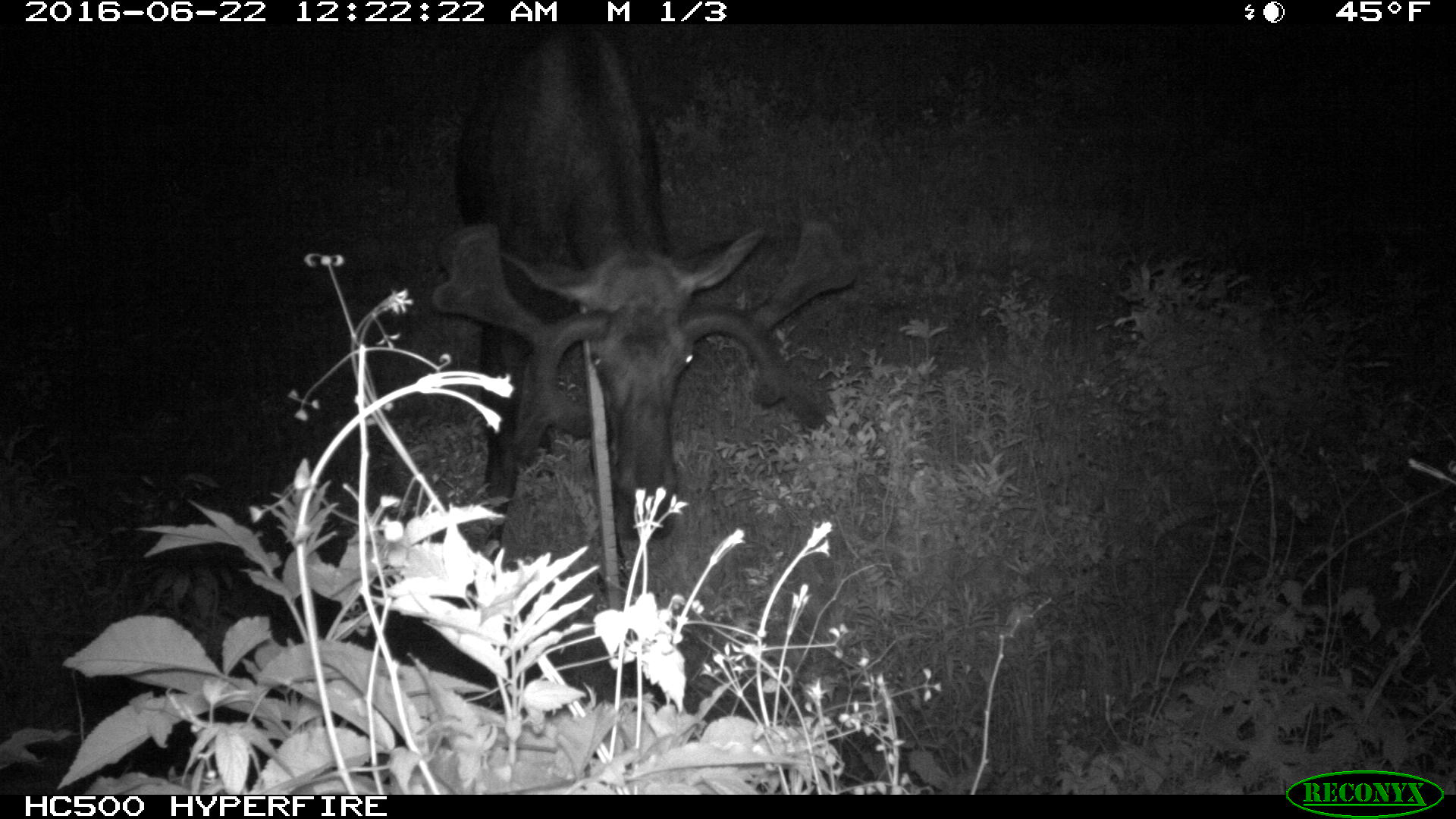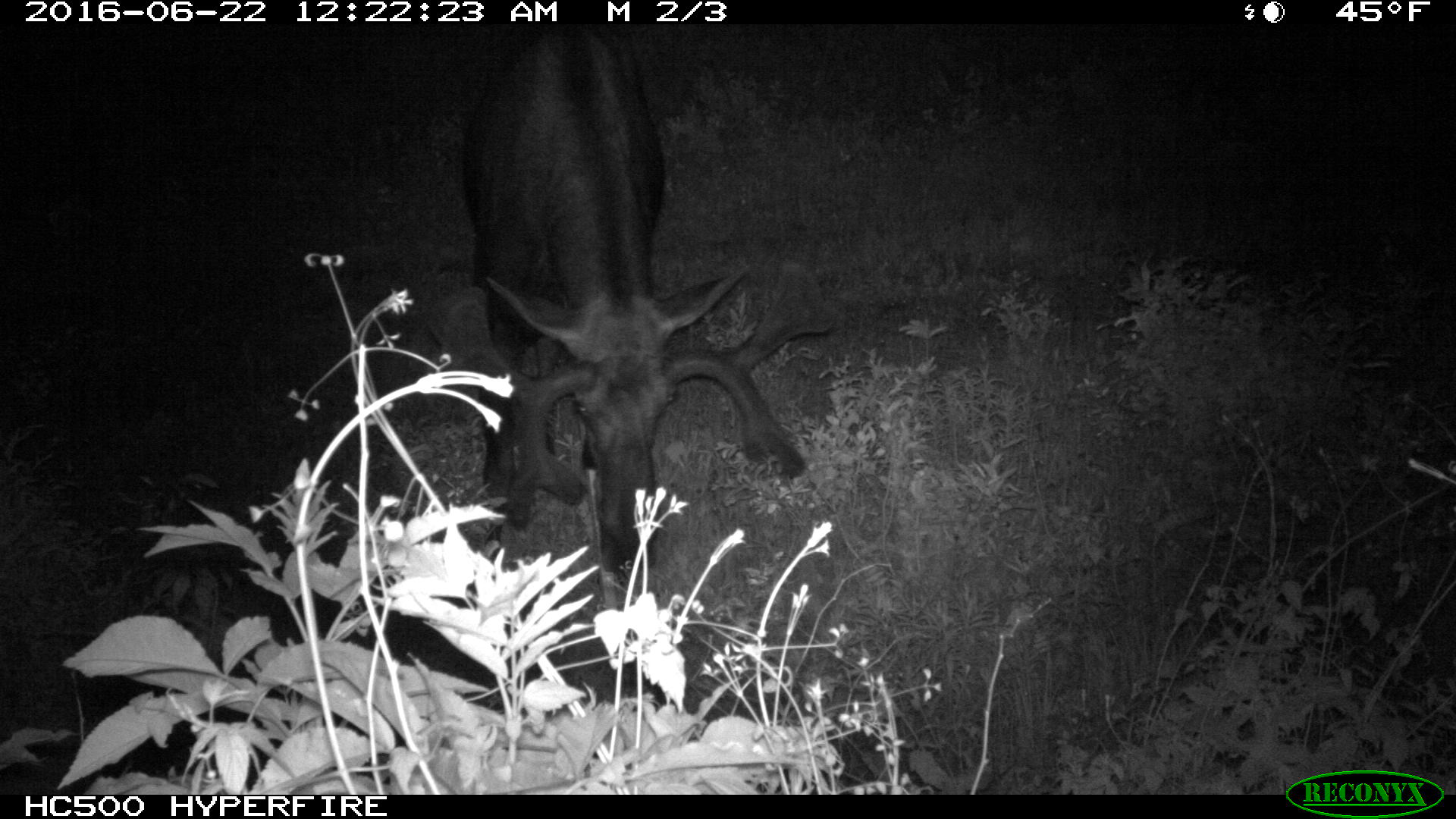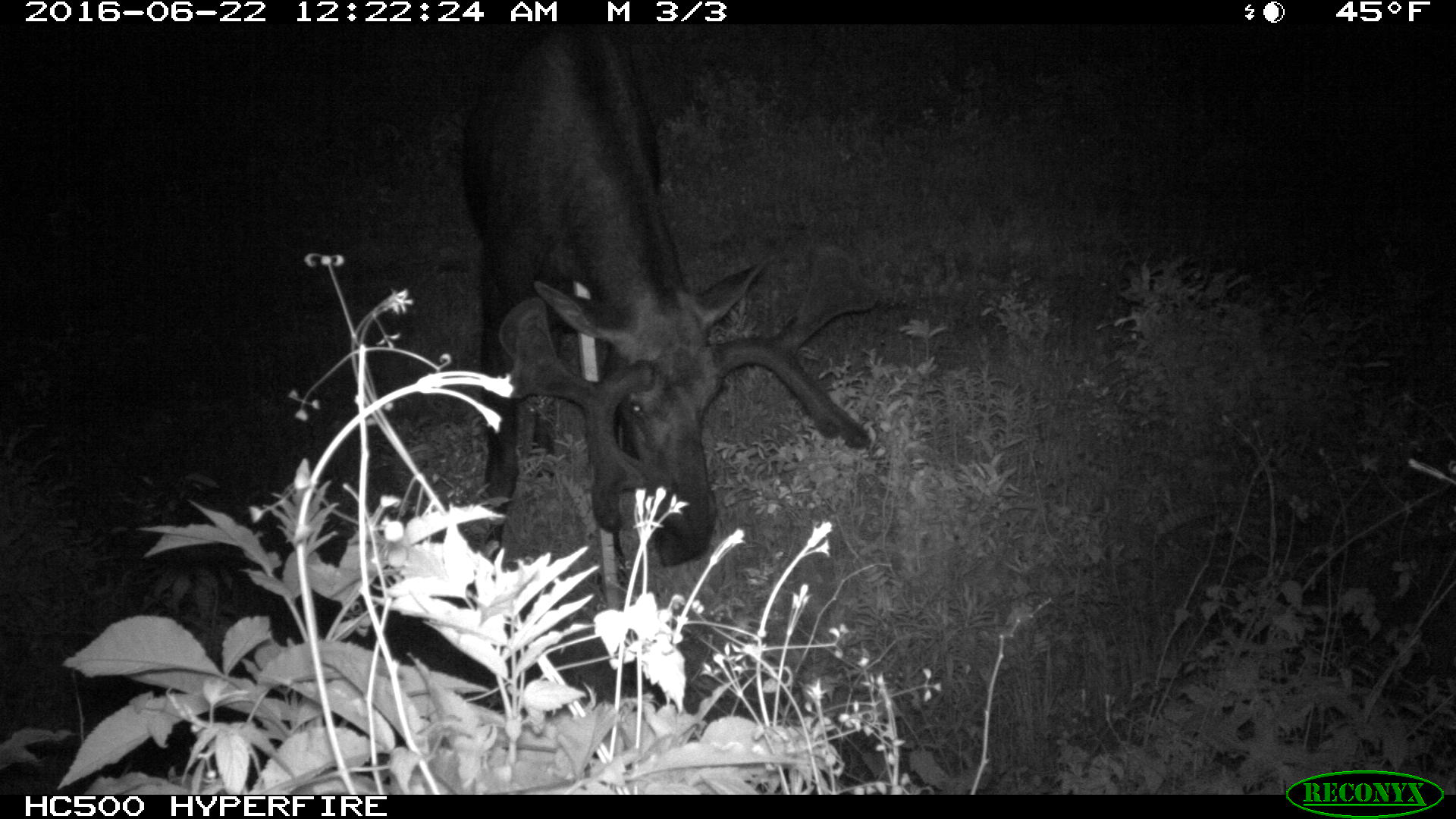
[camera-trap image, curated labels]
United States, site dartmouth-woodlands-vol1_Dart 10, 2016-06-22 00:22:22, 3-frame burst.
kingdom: Animalia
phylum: Chordata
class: Mammalia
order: Artiodactyla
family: Cervidae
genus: Alces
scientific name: Alces alces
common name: moose